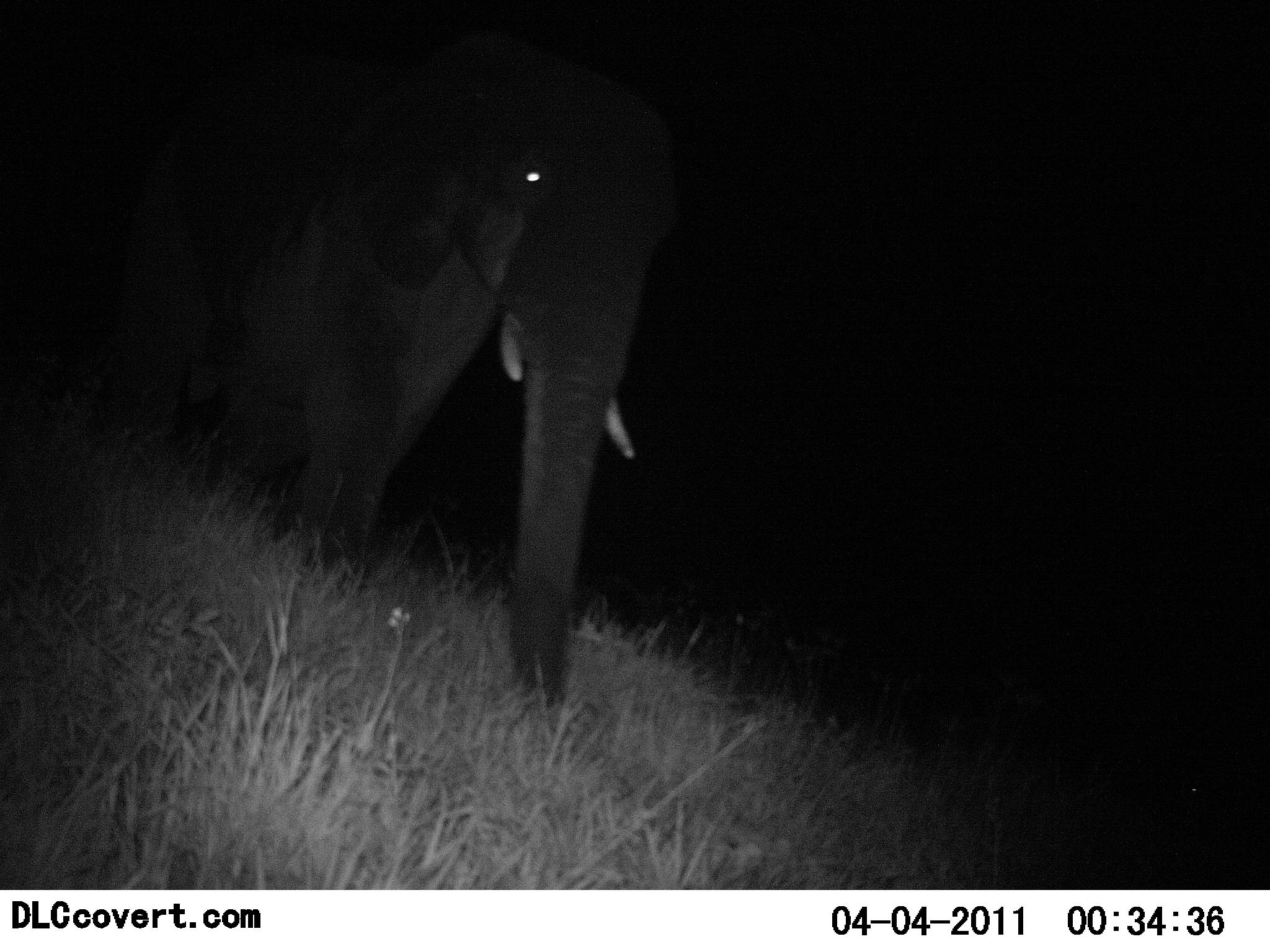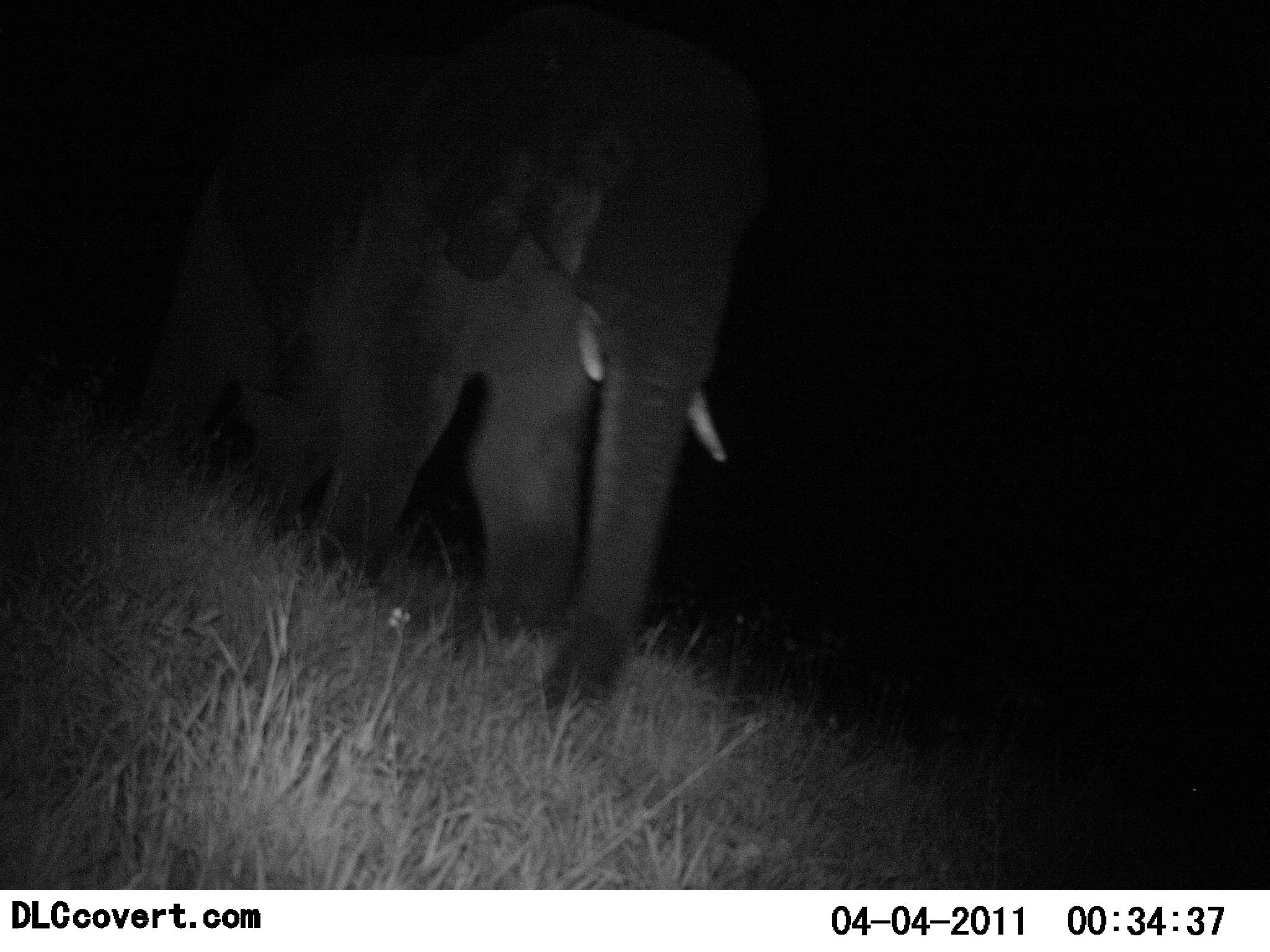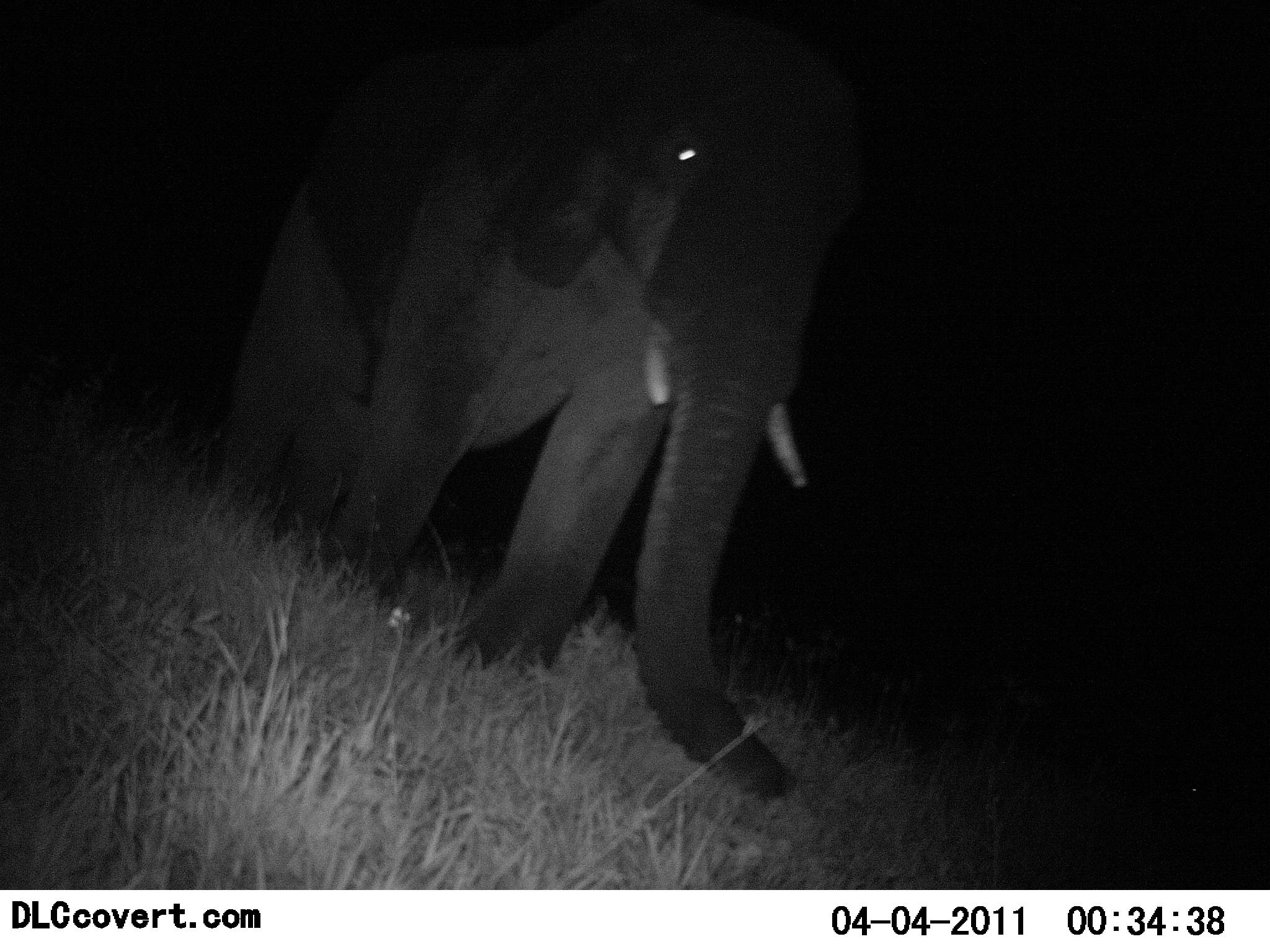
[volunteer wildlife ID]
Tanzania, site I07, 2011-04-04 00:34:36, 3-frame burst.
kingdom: Animalia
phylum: Chordata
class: Mammalia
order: Proboscidea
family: Elephantidae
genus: Loxodonta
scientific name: Loxodonta africana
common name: african bush elephant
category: elephant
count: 1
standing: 10%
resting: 0%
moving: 90%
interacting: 0%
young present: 0%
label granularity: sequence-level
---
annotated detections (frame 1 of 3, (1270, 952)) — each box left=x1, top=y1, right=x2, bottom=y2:
animal: left=124, top=23, right=678, bottom=712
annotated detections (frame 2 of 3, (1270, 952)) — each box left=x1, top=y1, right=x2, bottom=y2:
animal: left=124, top=0, right=771, bottom=723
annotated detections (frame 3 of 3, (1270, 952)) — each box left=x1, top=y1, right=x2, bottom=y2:
animal: left=202, top=34, right=876, bottom=796